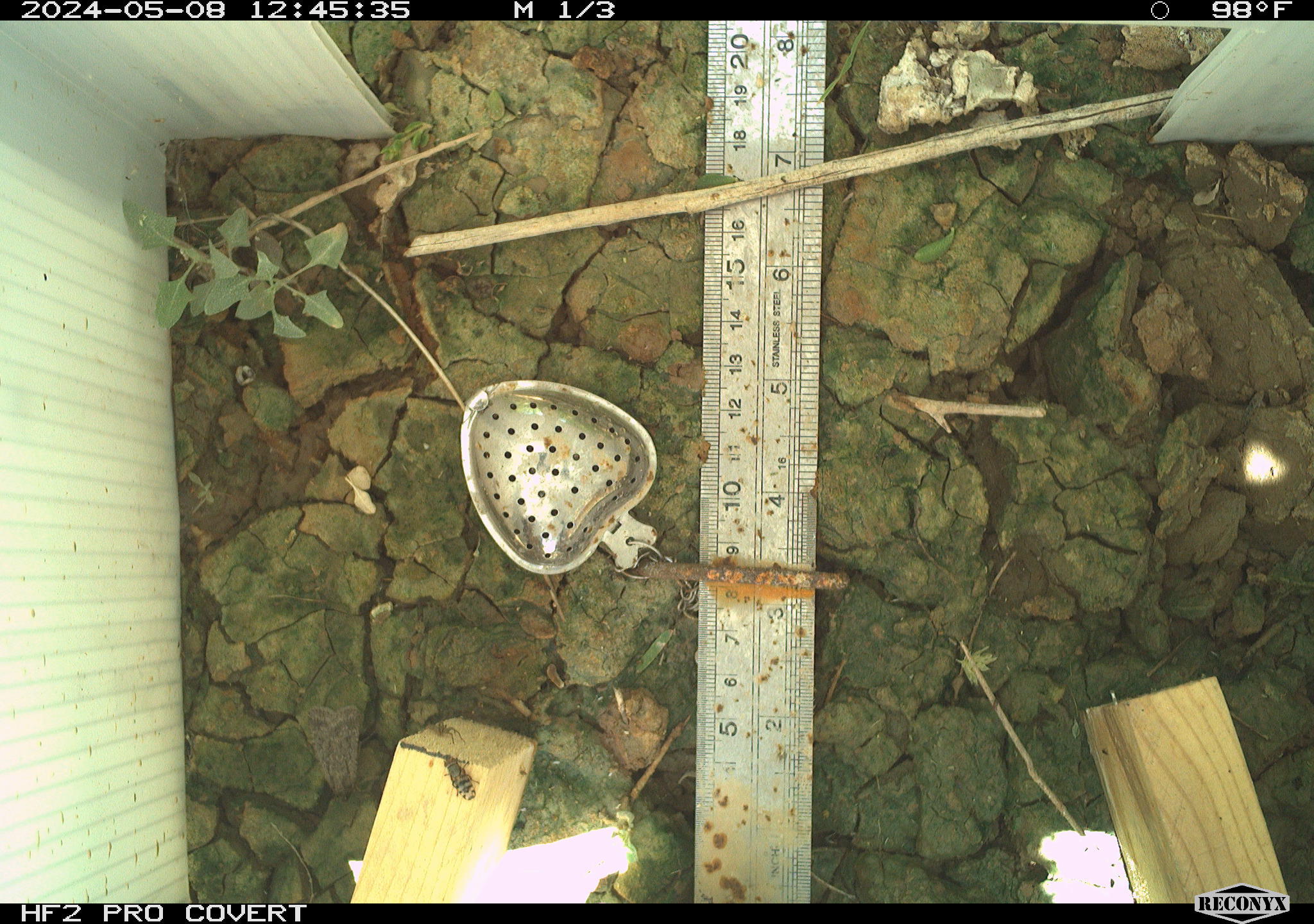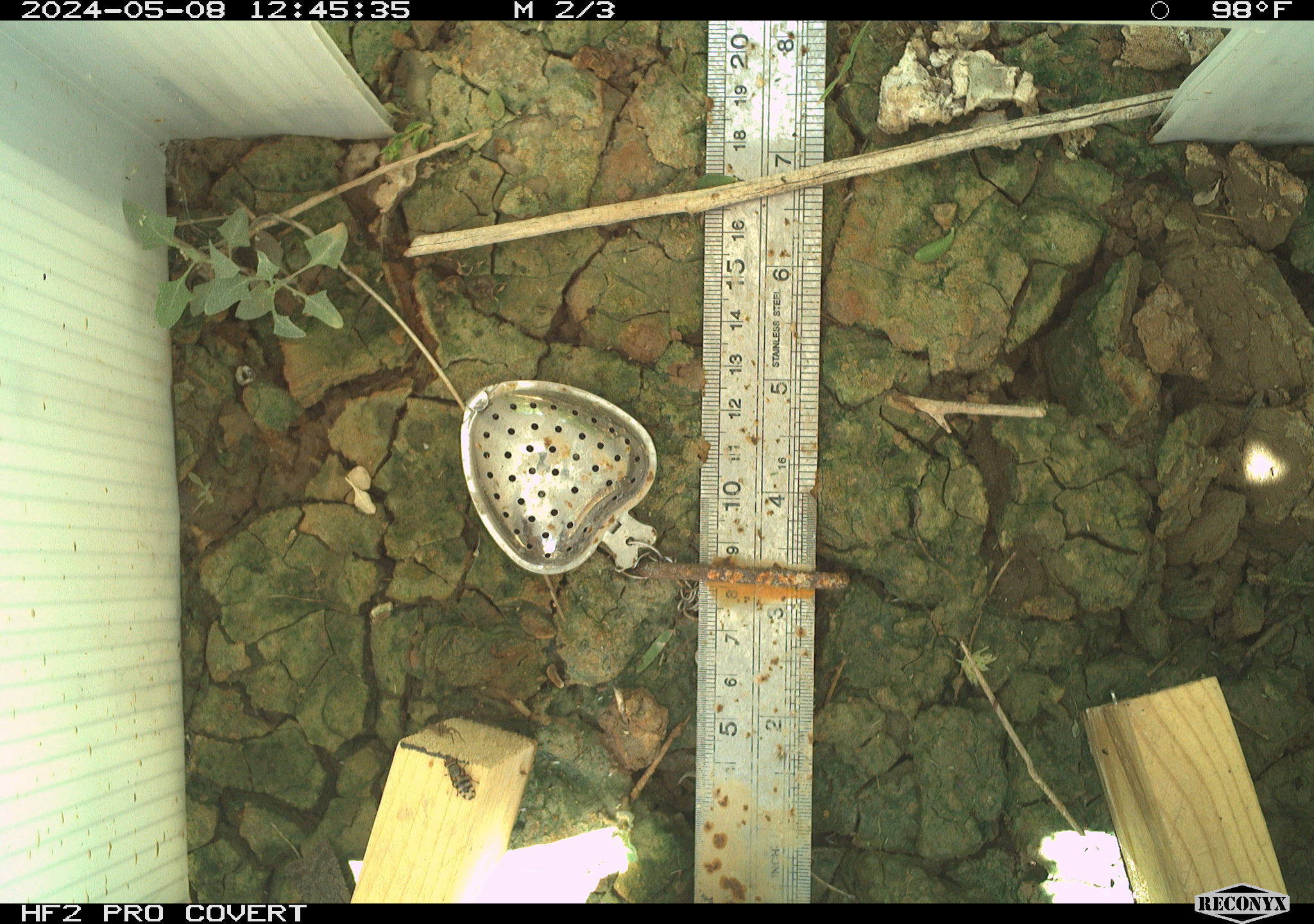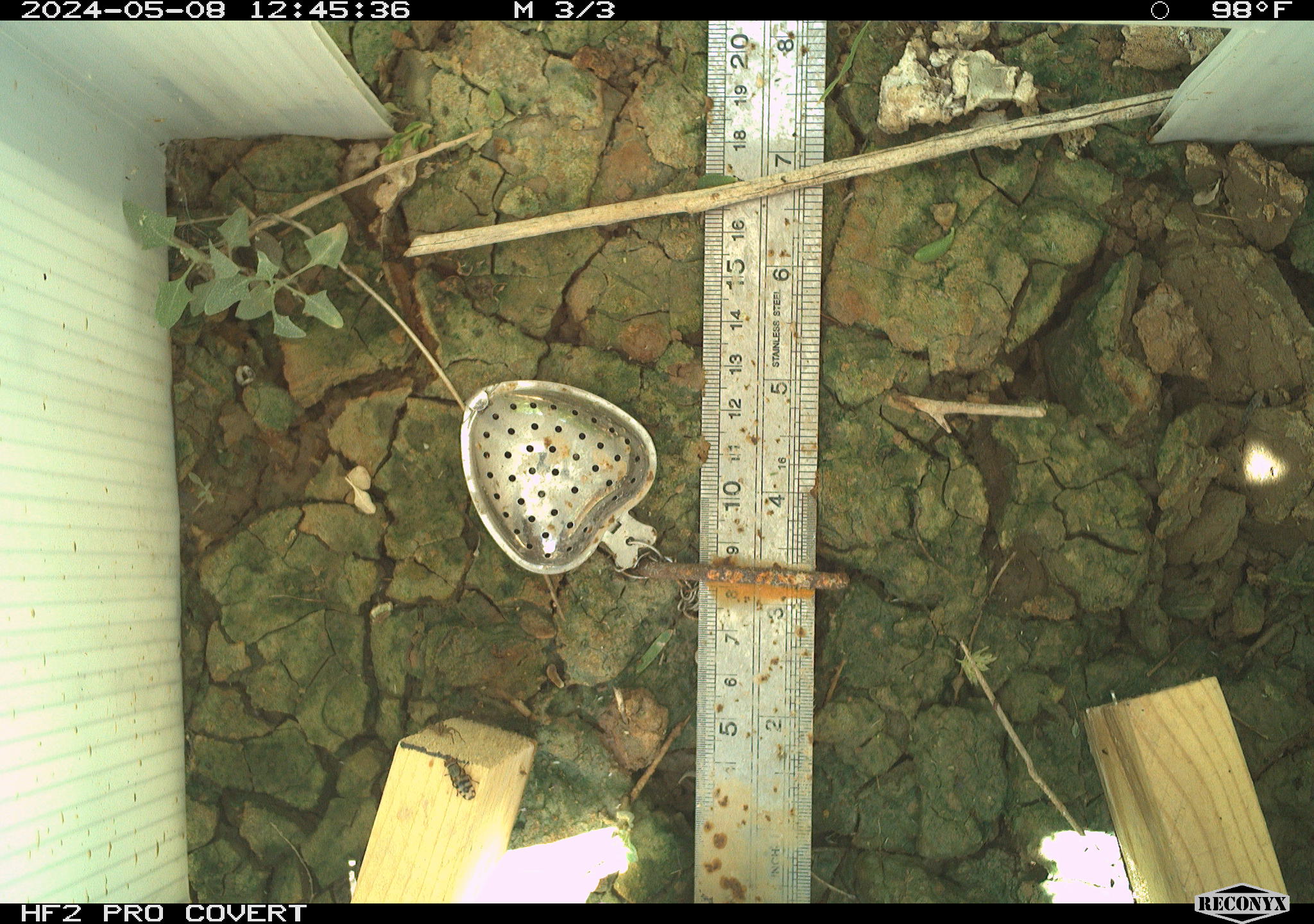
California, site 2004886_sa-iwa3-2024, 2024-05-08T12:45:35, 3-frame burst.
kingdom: Animalia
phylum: Arthropoda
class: Insecta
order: Lepidoptera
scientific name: Lepidoptera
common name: butterflies and moths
Butterflies and moths (Lepidoptera).